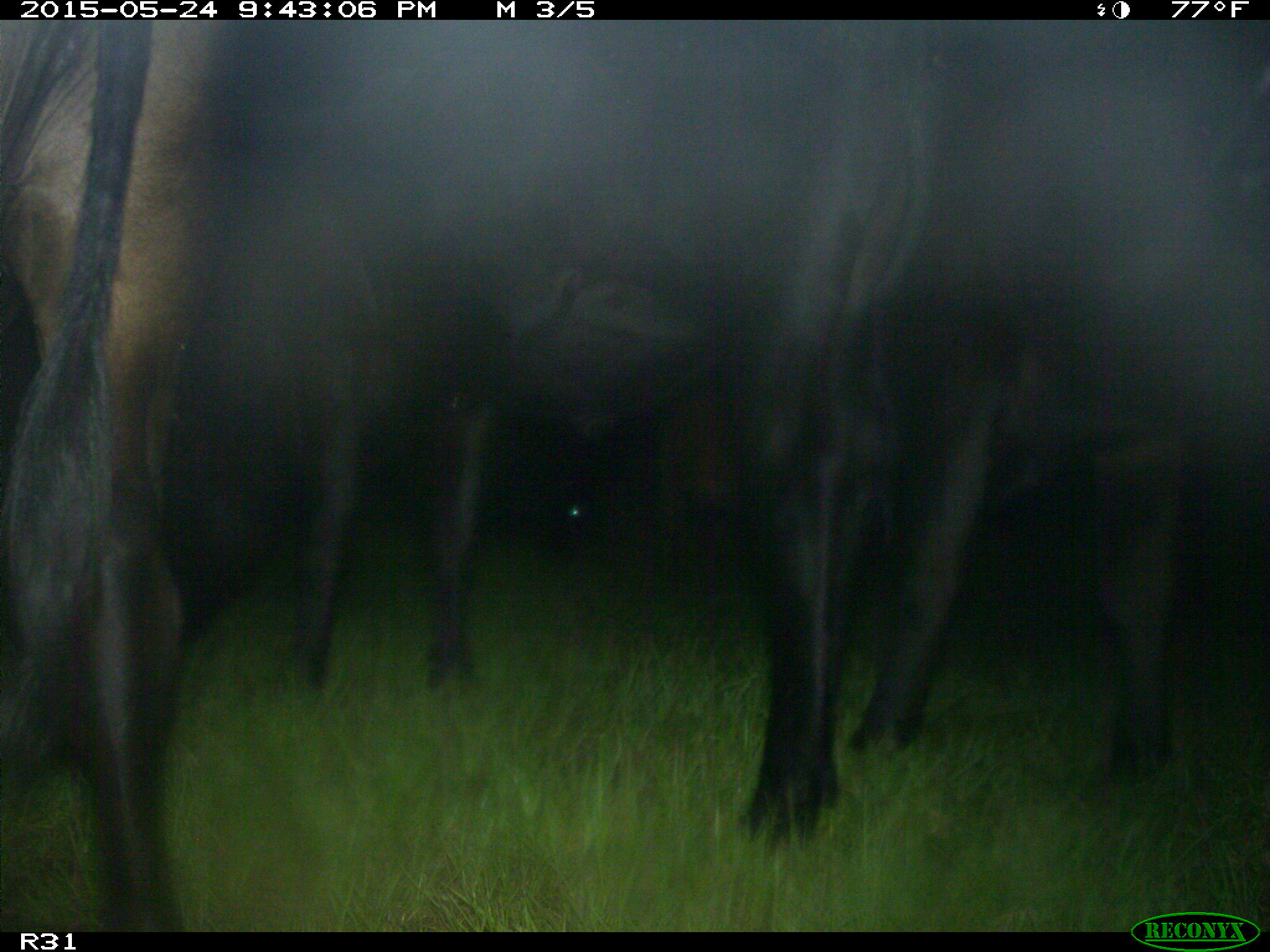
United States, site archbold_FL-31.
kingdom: Animalia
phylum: Chordata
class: Mammalia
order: Artiodactyla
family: Bovidae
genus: Bos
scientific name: Bos taurus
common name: domestic cow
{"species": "Bos taurus (domestic cow)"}